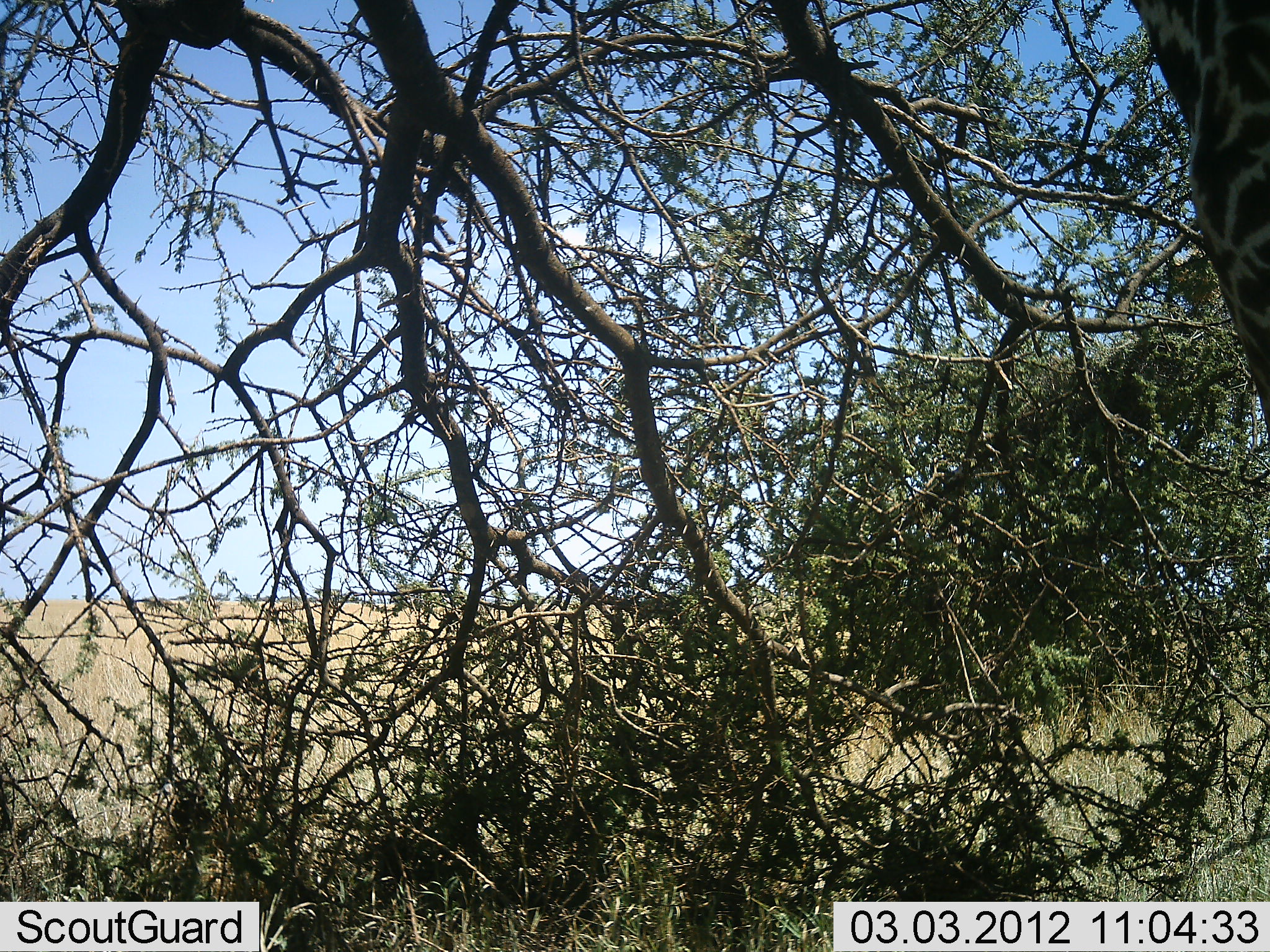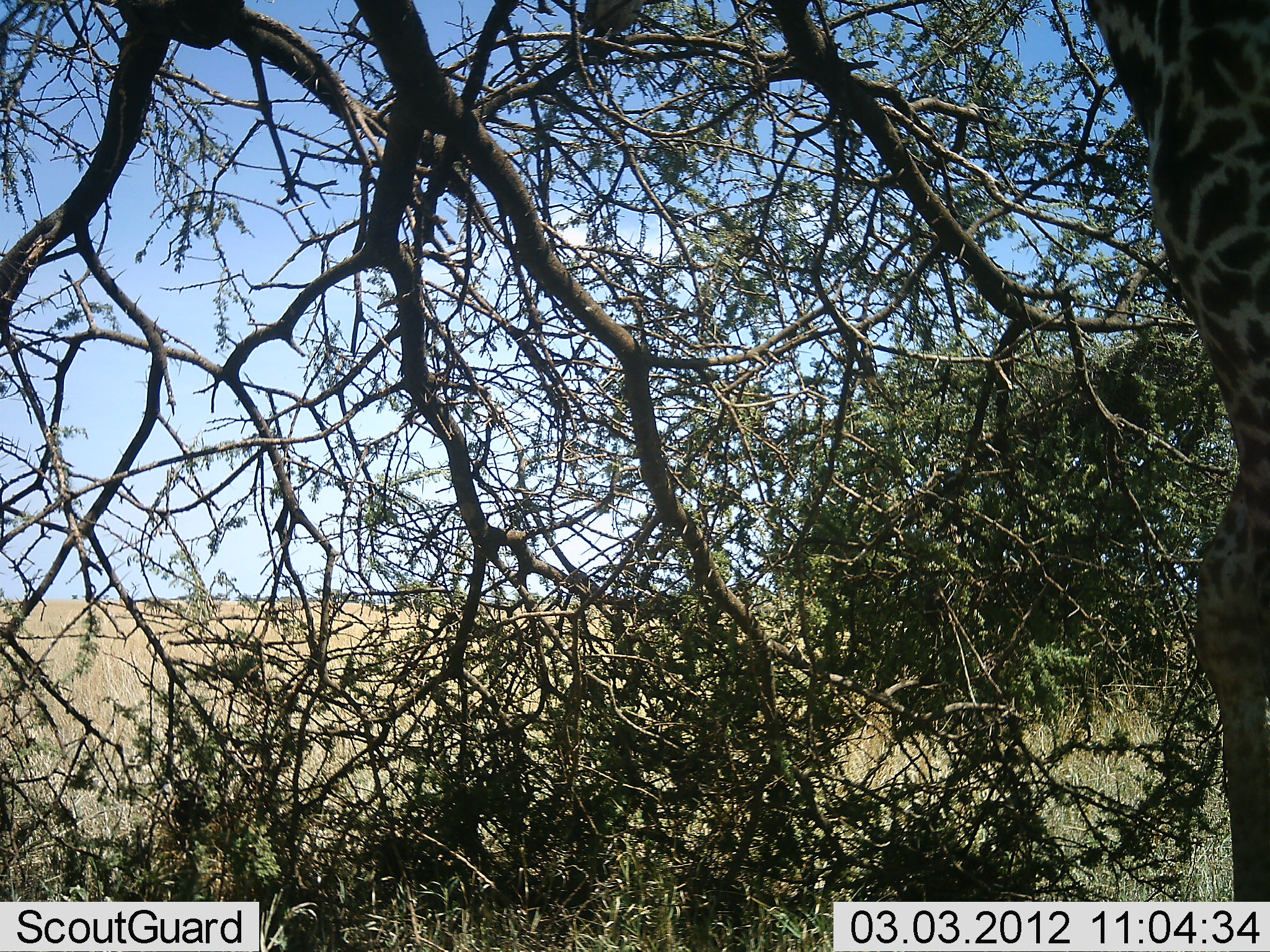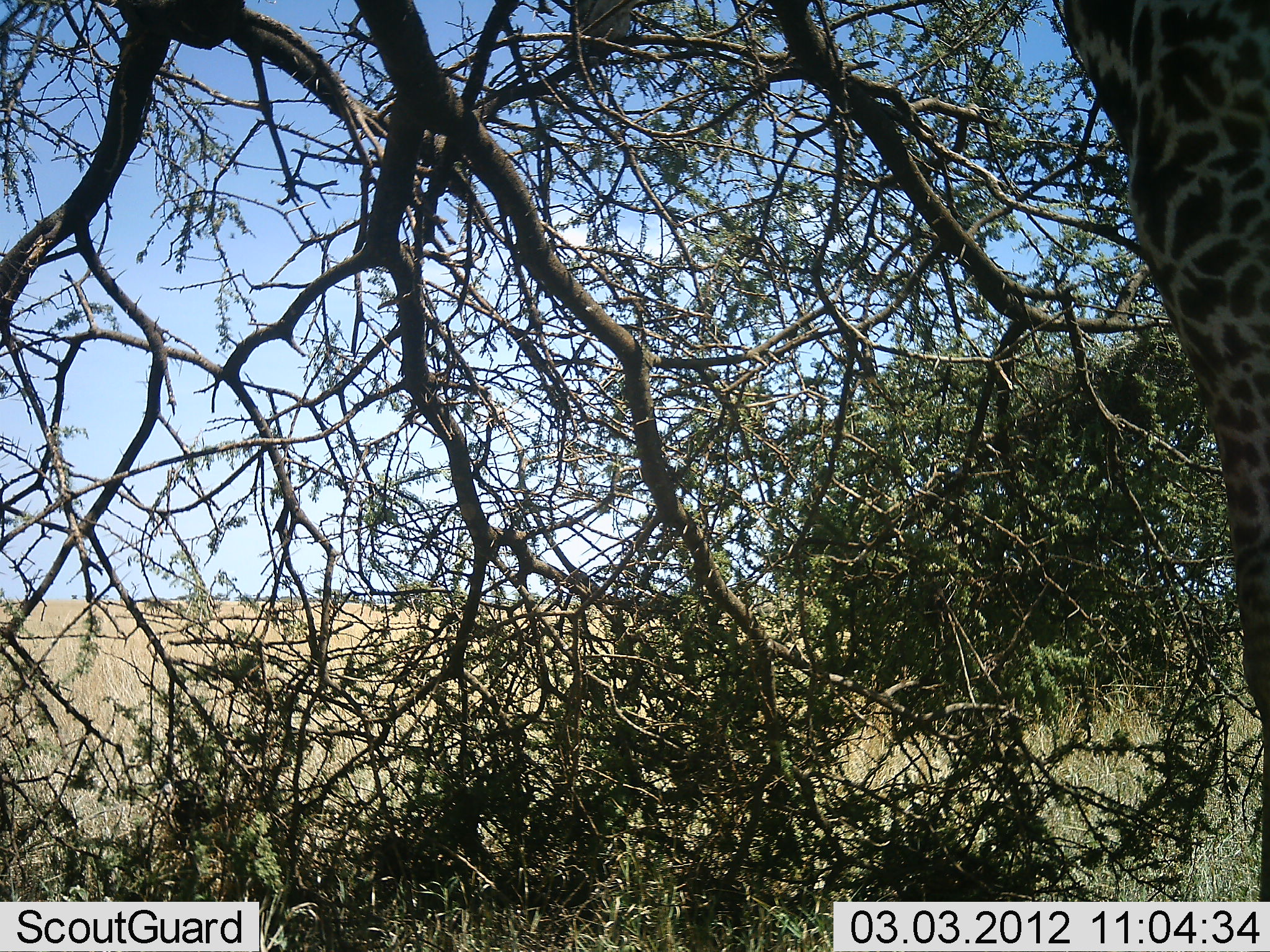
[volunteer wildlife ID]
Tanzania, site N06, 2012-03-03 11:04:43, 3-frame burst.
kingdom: Animalia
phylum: Chordata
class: Mammalia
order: Artiodactyla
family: Giraffidae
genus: Giraffa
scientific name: Giraffa camelopardalis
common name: giraffe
Giraffe (Giraffa camelopardalis), count 1. Behavior (volunteer vote fractions): standing 19%, resting 5%, moving 19%, interacting 0%. Young present (vote fraction): 0%. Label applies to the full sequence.